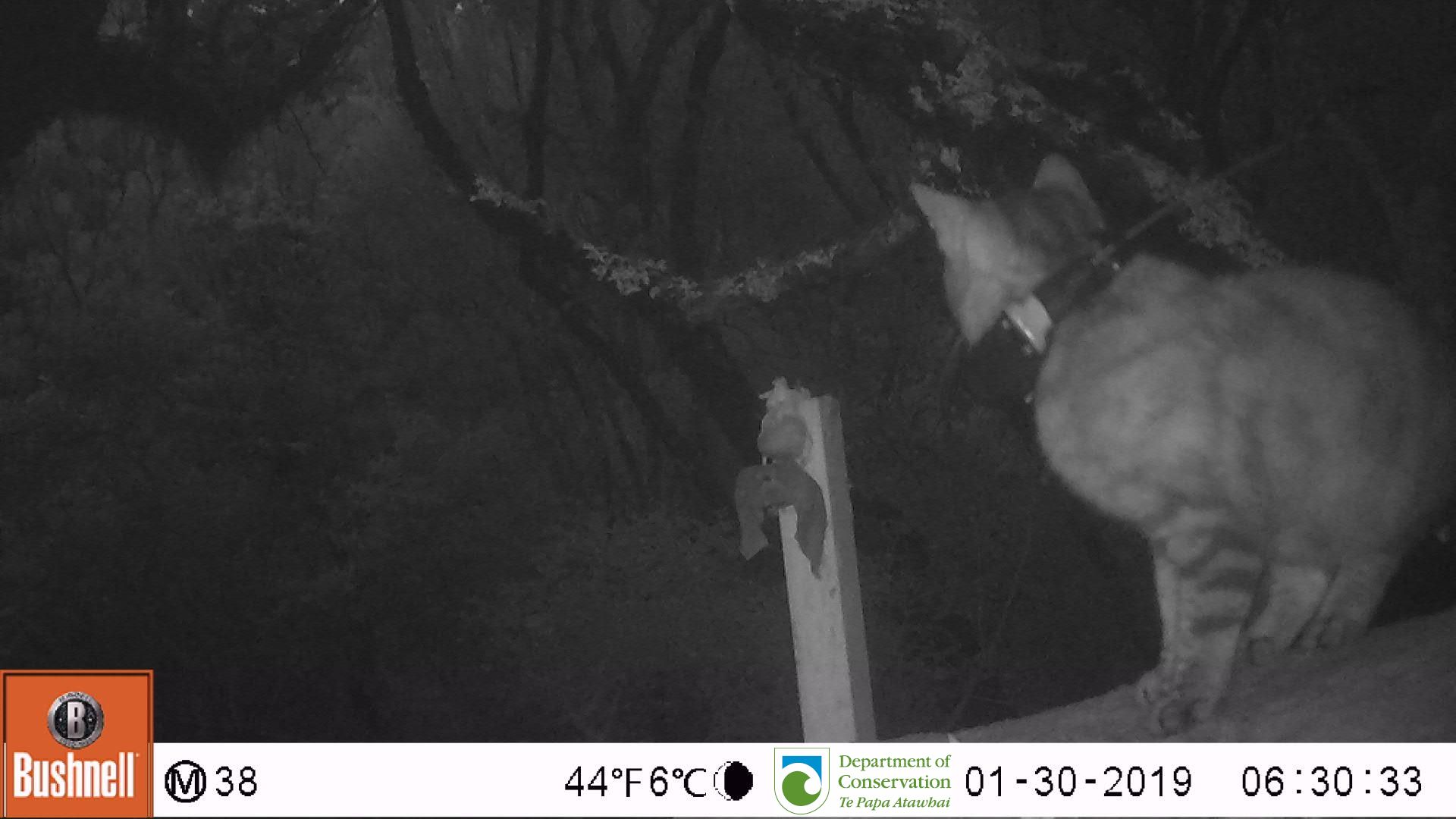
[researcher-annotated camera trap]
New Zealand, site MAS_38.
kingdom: Animalia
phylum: Chordata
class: Mammalia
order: Carnivora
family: Felidae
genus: Felis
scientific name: Felis catus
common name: domestic cat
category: cat